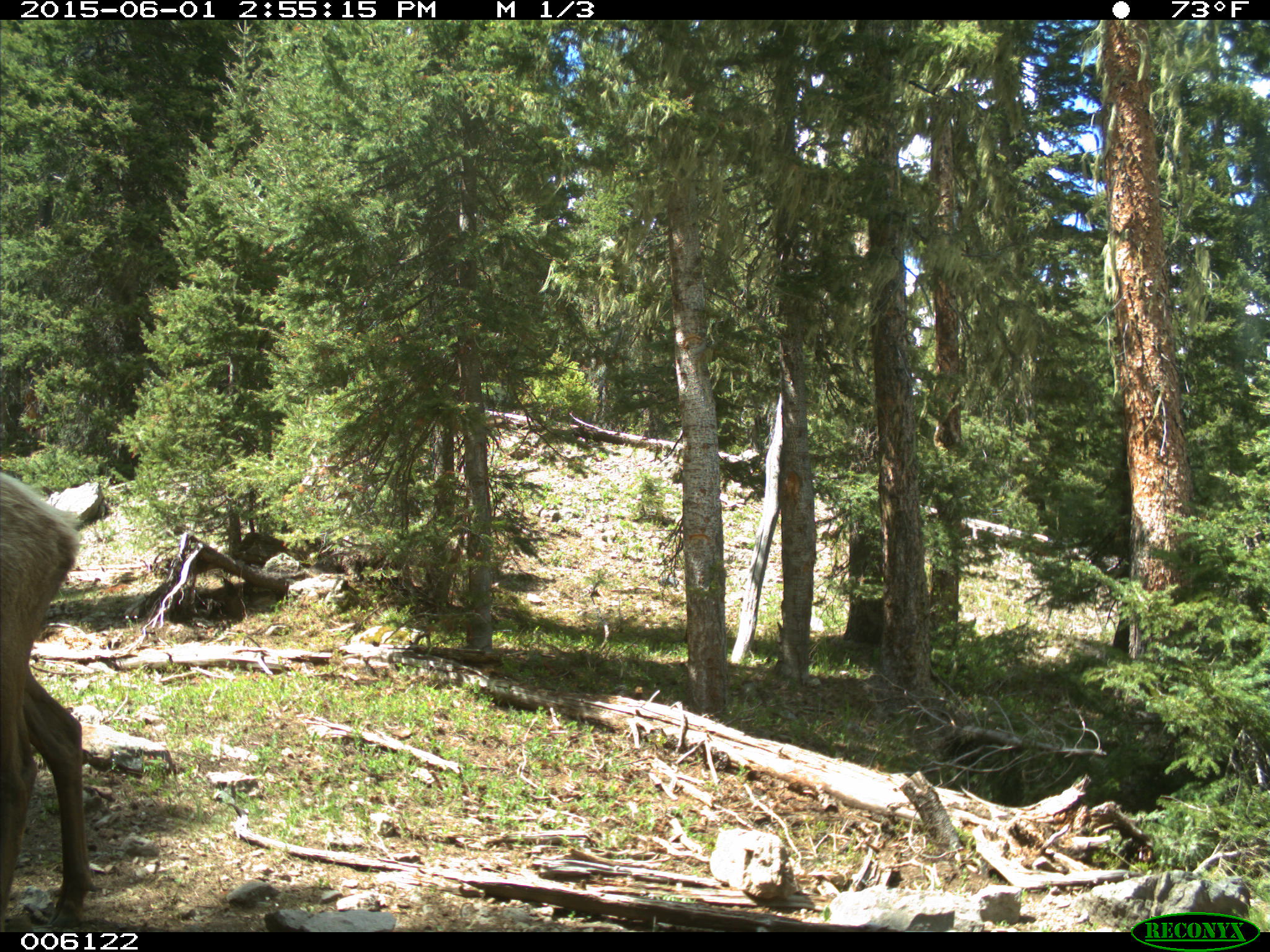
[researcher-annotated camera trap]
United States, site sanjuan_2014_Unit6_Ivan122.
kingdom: Animalia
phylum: Chordata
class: Mammalia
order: Artiodactyla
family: Cervidae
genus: Cervus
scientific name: Cervus elaphus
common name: red deer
Cervus elaphus (red deer).